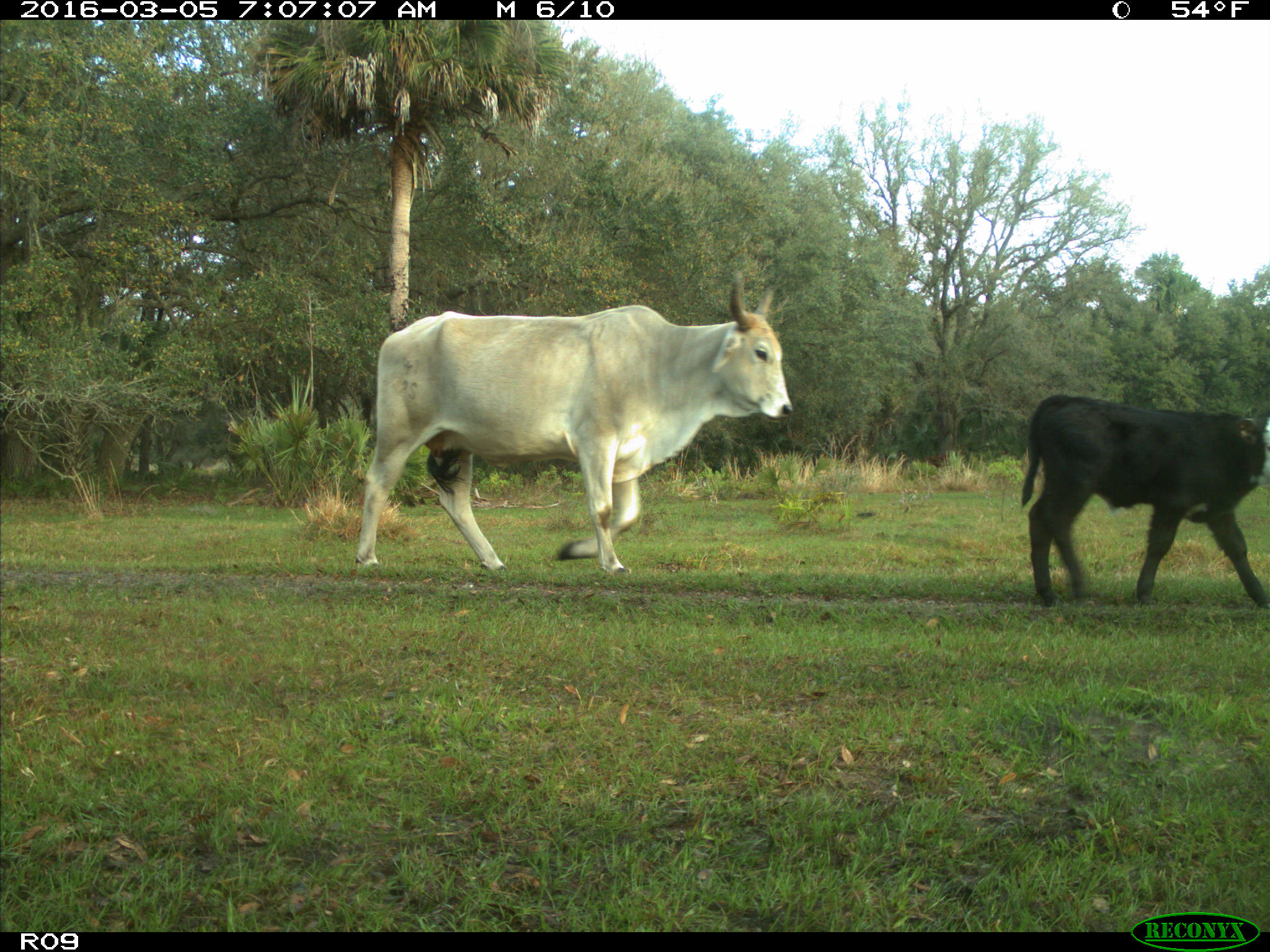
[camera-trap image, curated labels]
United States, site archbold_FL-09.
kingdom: Animalia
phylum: Chordata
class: Mammalia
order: Artiodactyla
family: Bovidae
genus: Bos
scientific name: Bos taurus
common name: domestic cow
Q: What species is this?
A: Bos taurus (domestic cow).